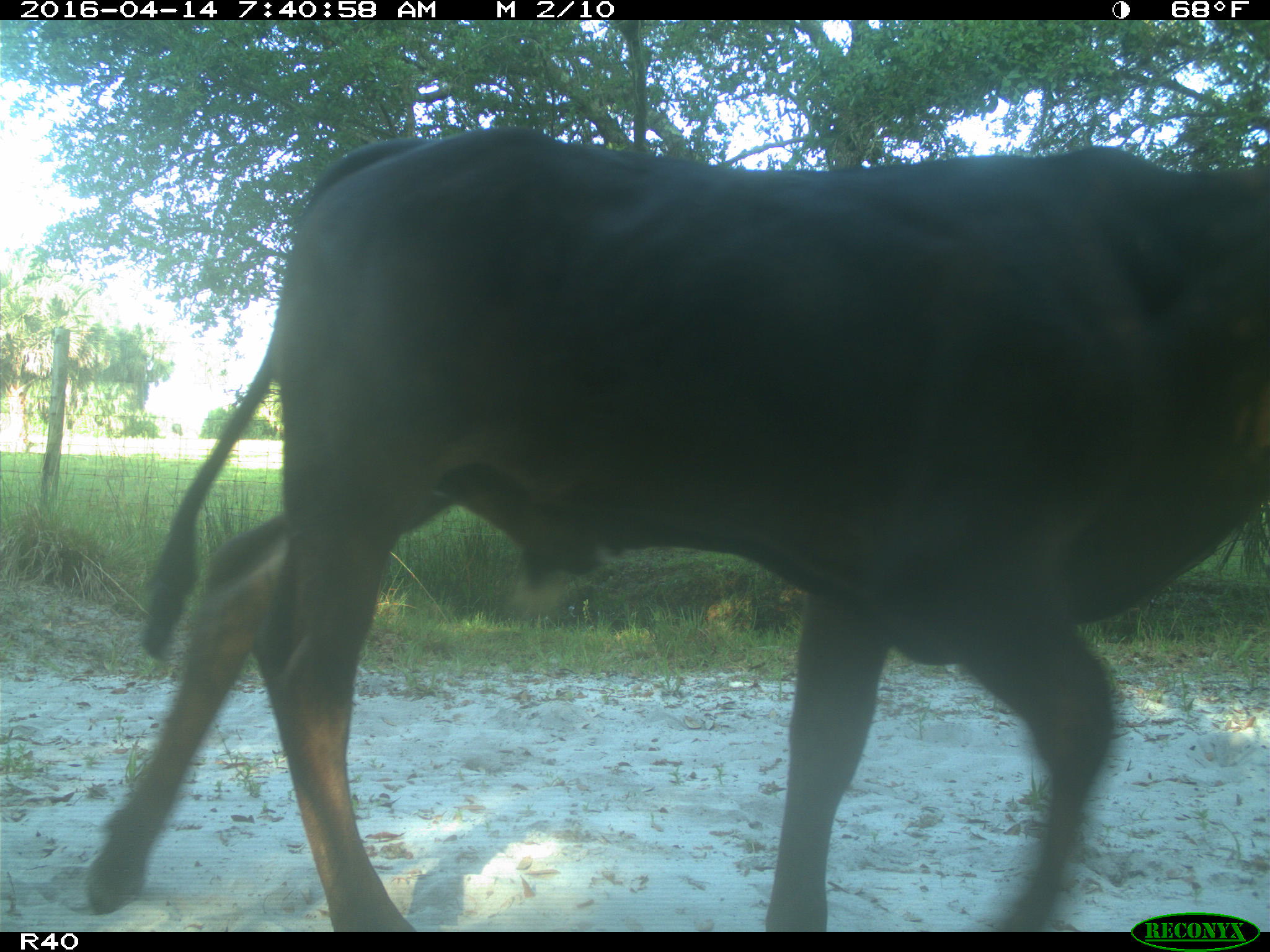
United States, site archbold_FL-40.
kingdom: Animalia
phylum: Chordata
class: Mammalia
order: Artiodactyla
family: Bovidae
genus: Bos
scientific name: Bos taurus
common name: domestic cow